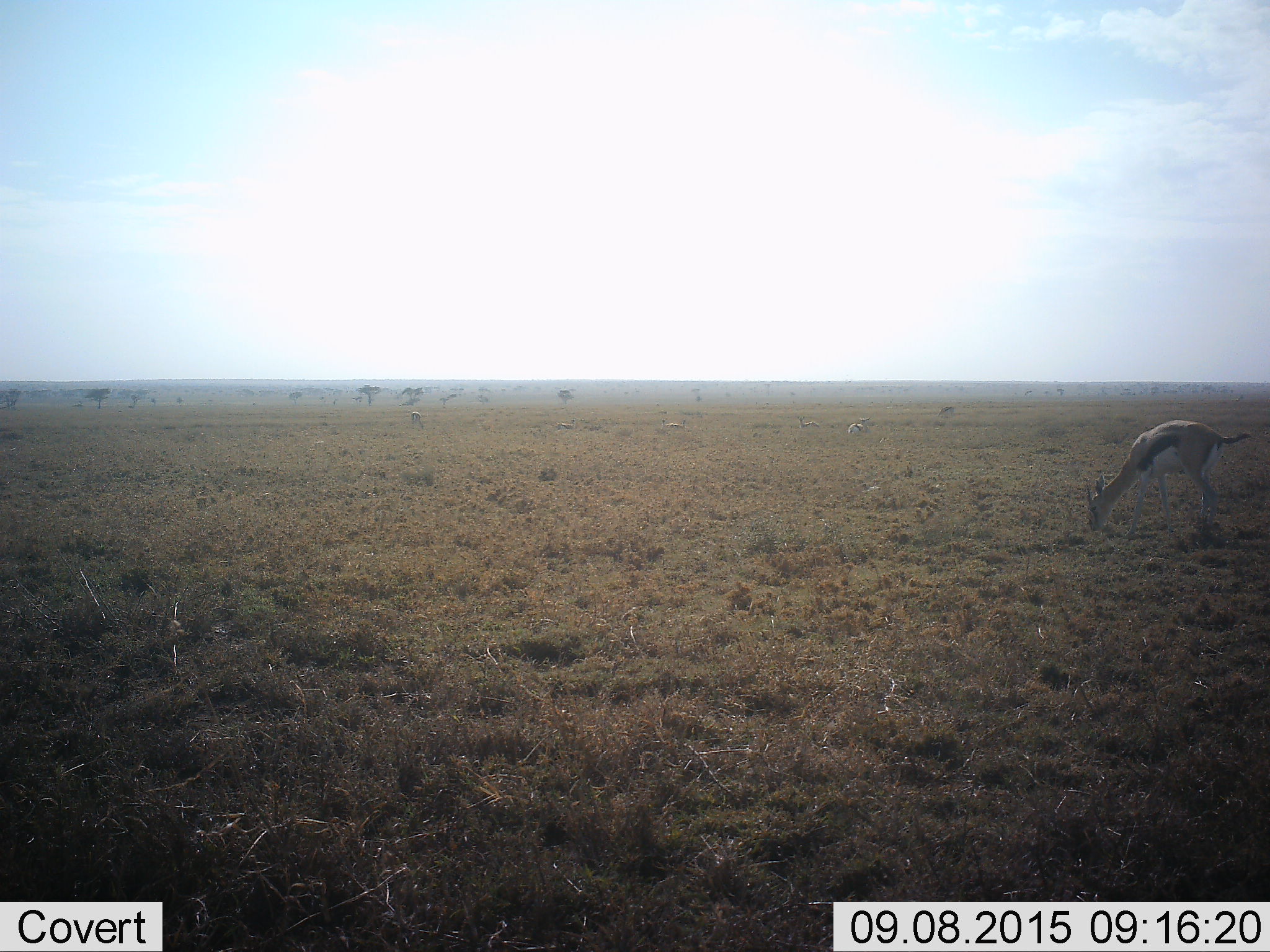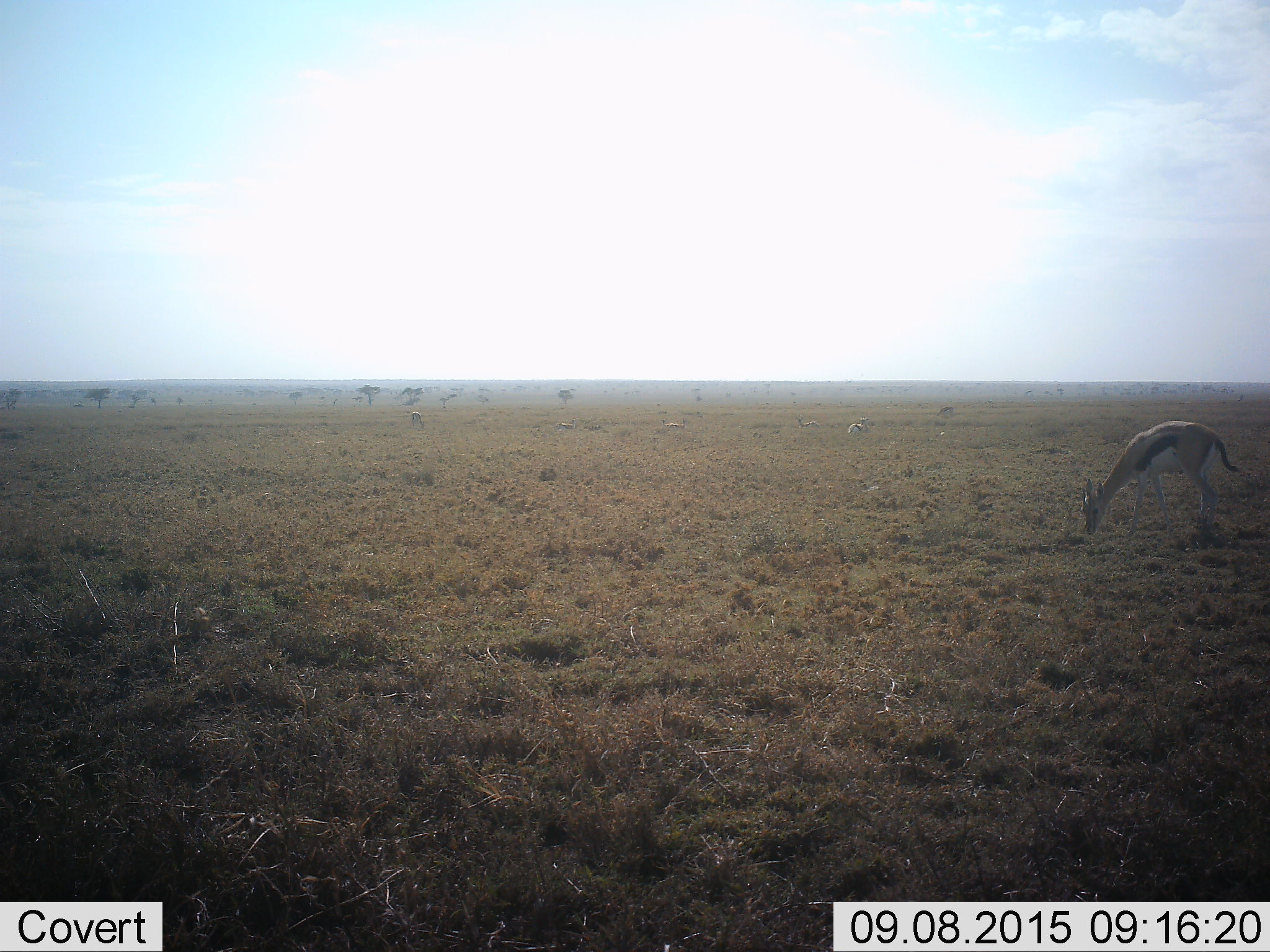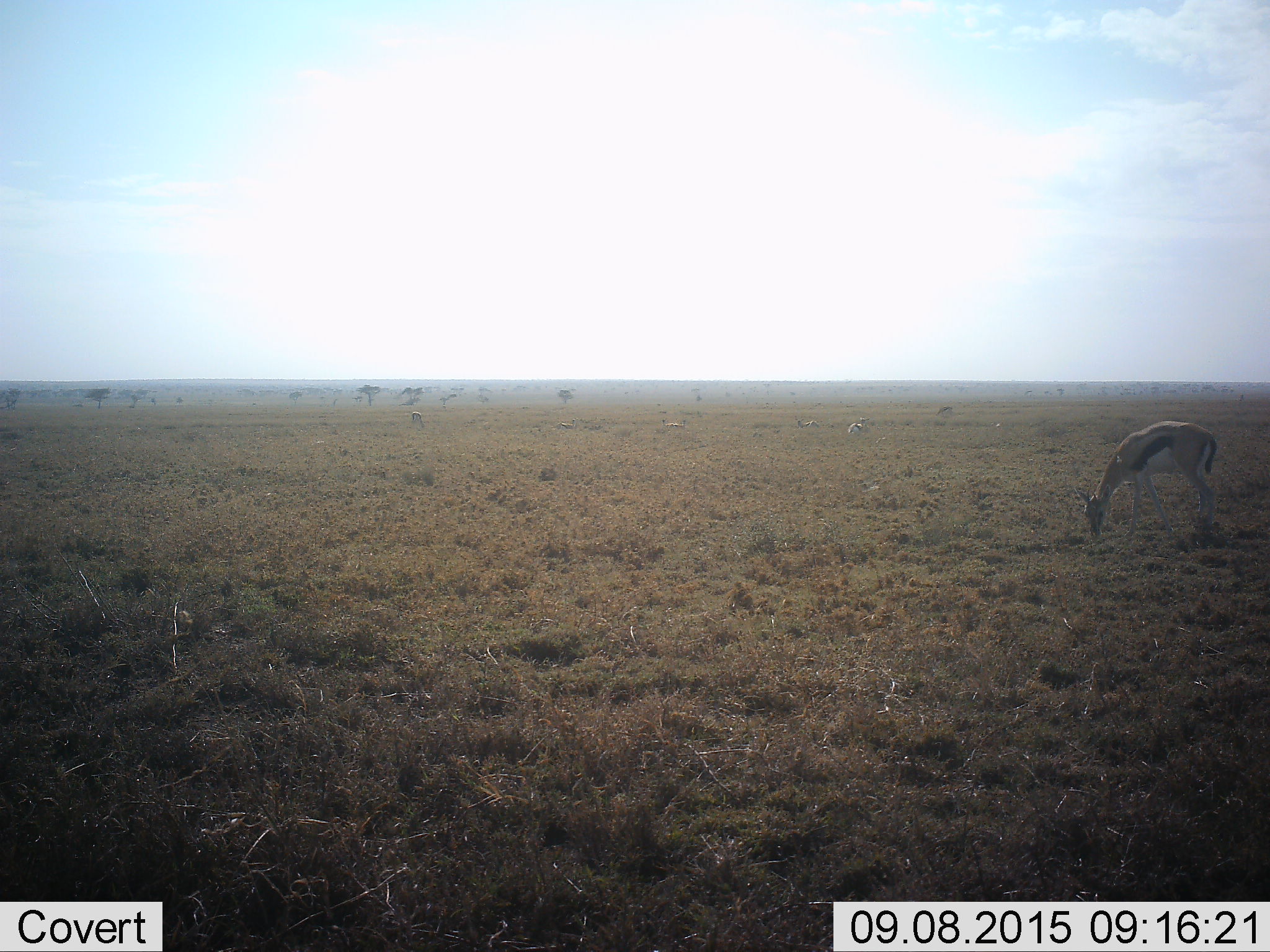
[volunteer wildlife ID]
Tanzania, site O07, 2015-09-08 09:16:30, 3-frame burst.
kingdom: Animalia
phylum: Chordata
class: Mammalia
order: Artiodactyla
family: Bovidae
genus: Eudorcas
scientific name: Eudorcas thomsonii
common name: thomson's gazelle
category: gazellethomsons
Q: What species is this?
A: Gazellethomsons (thomson's gazelle) (Eudorcas thomsonii).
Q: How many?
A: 4.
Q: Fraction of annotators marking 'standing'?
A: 43%.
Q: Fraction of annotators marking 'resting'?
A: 14%.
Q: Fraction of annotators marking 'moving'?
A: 29%.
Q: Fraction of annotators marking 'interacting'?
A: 0%.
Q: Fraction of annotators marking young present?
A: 14%.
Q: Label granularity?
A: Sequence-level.